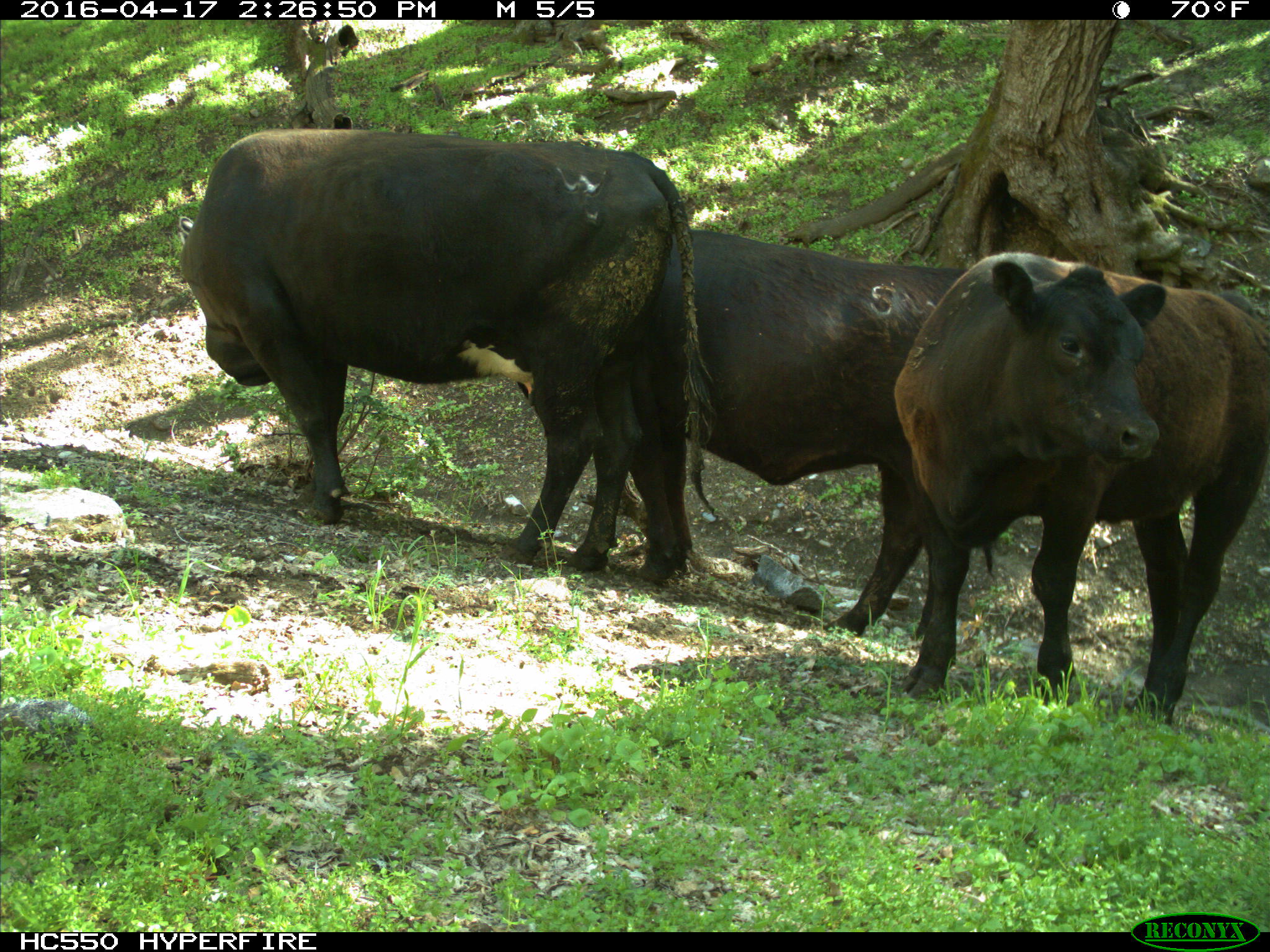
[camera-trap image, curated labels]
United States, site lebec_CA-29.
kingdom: Animalia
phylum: Chordata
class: Mammalia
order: Artiodactyla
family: Bovidae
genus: Bos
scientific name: Bos taurus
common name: domestic cow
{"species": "Bos taurus (domestic cow)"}